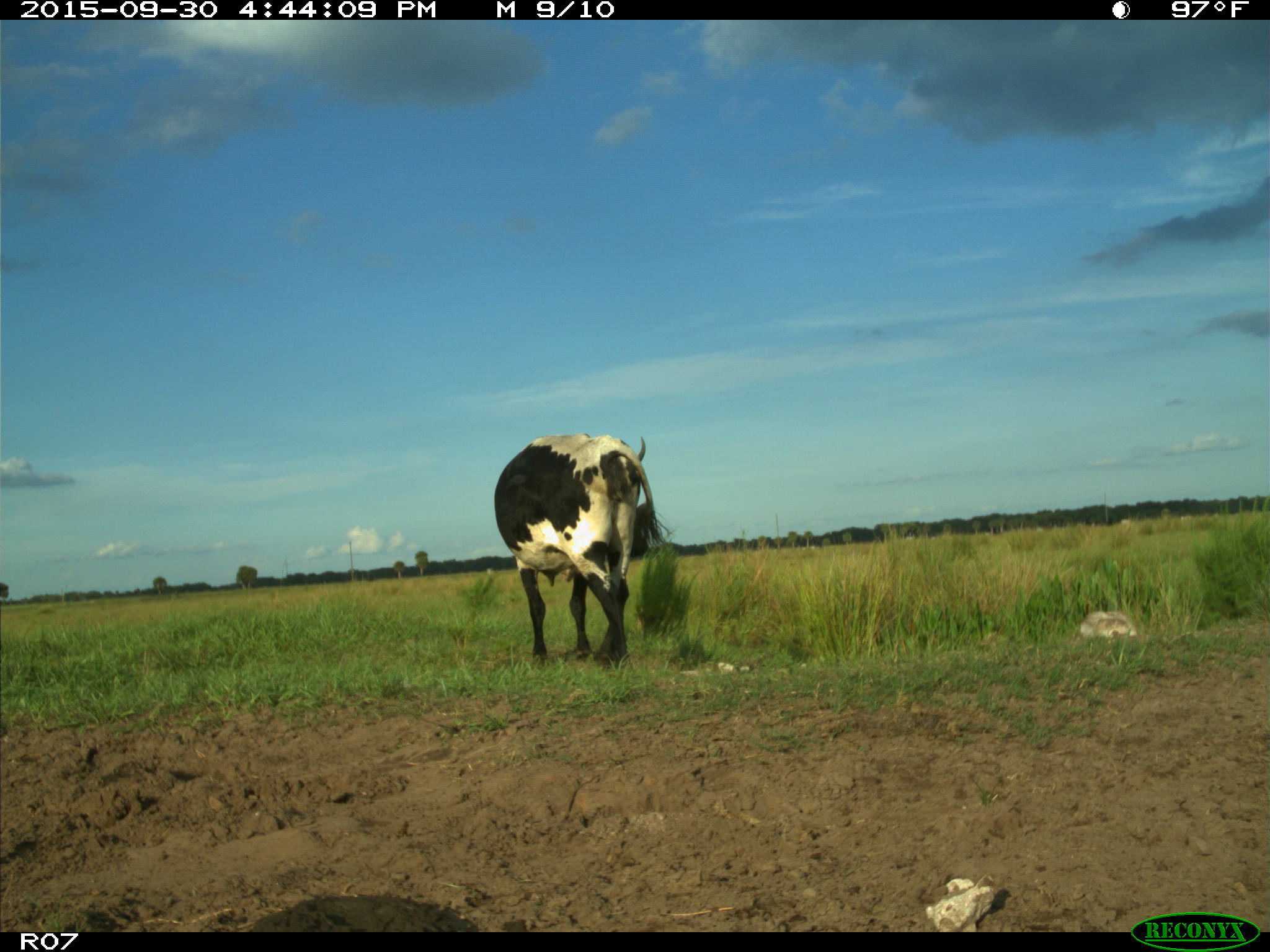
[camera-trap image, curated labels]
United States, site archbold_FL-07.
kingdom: Animalia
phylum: Chordata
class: Mammalia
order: Artiodactyla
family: Bovidae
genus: Bos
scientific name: Bos taurus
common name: domestic cow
Bos taurus (domestic cow).